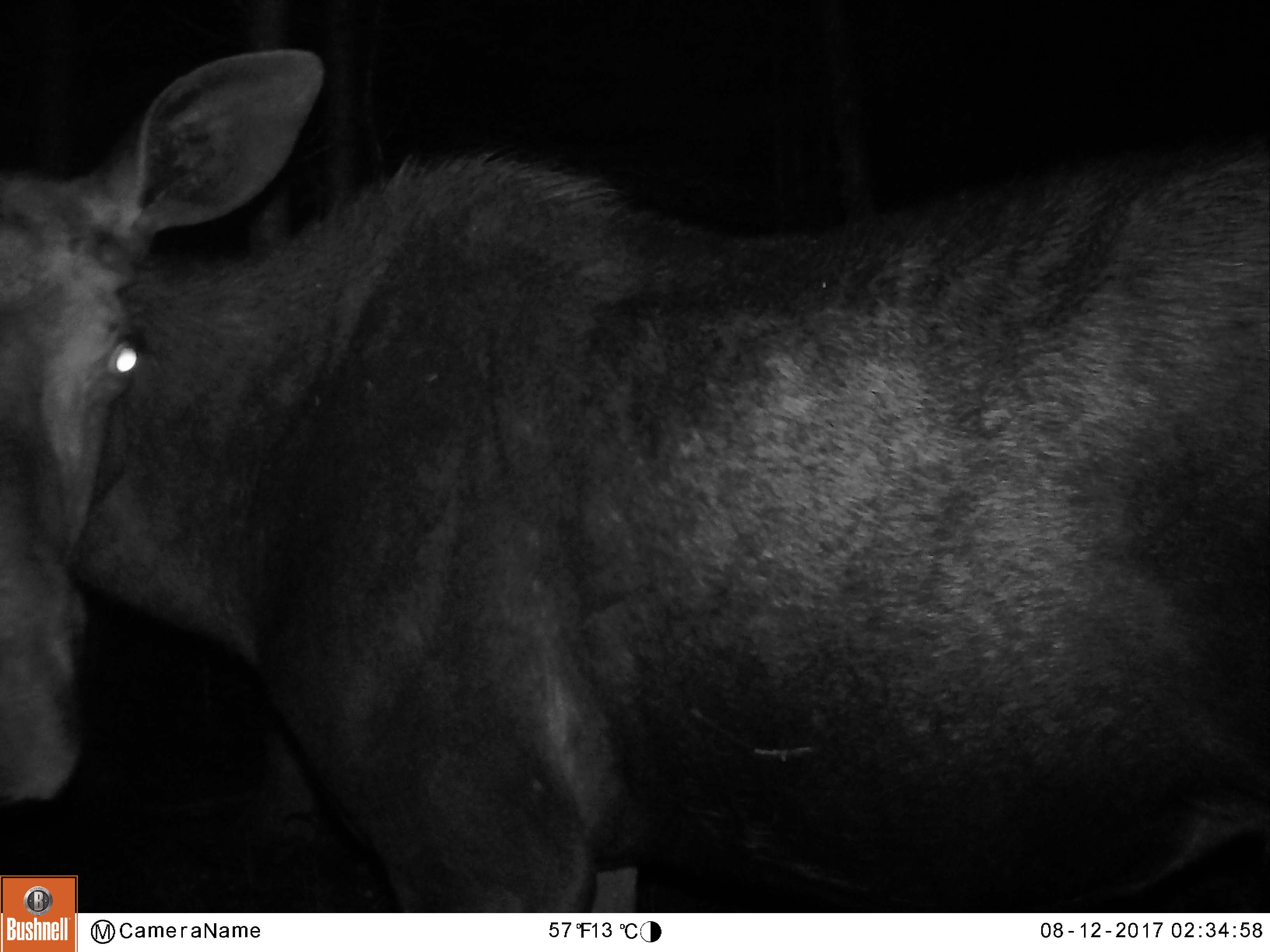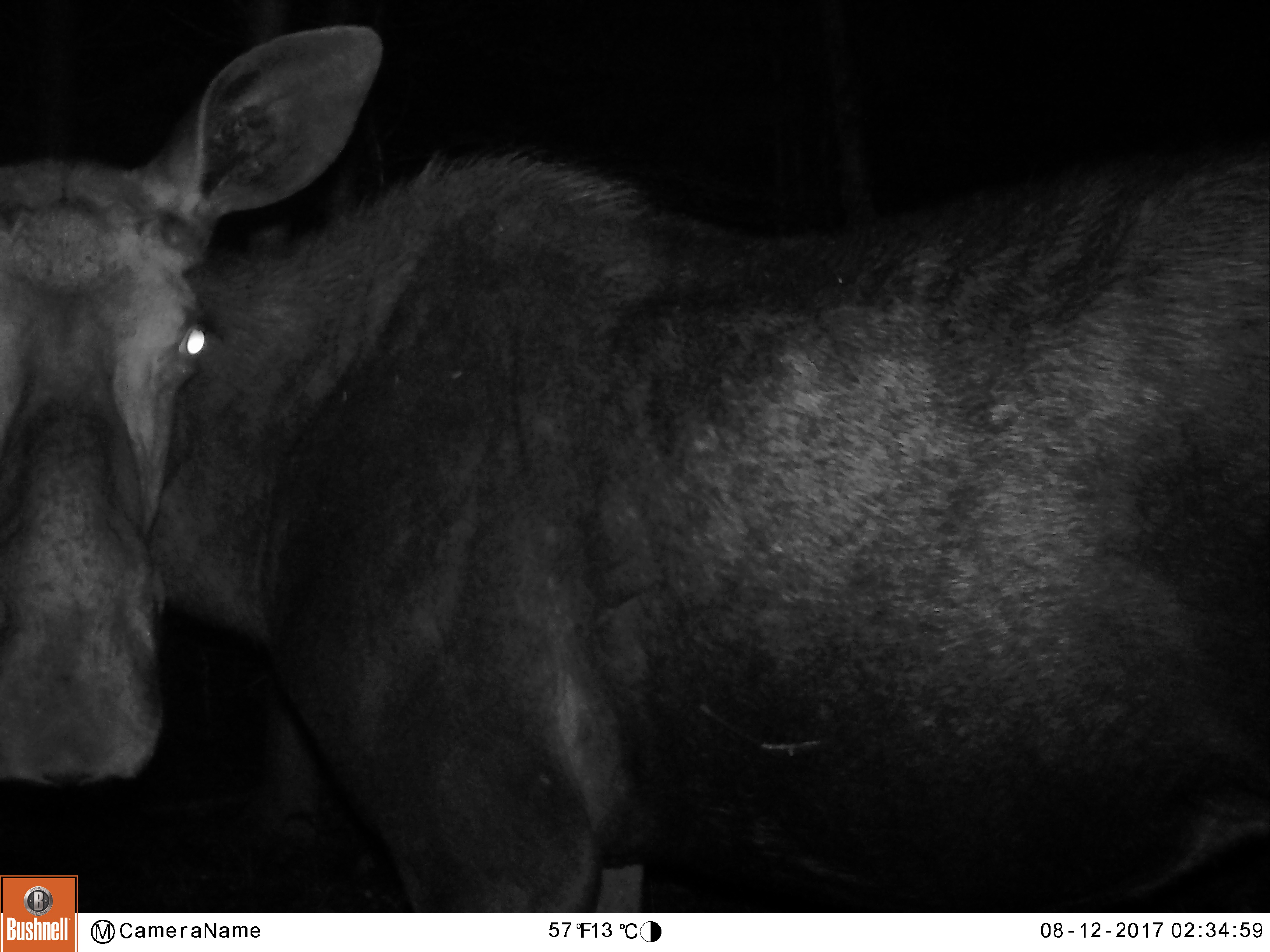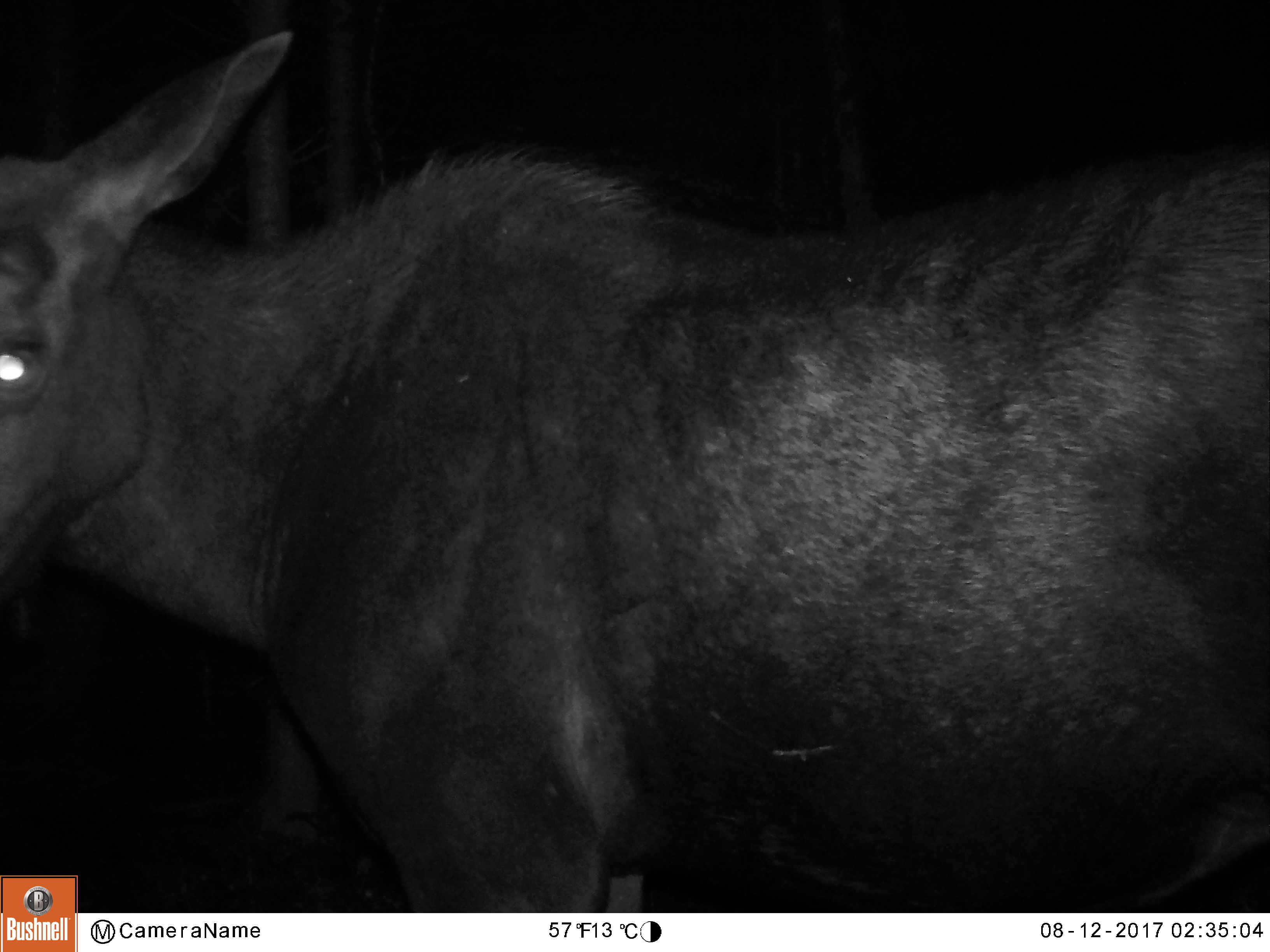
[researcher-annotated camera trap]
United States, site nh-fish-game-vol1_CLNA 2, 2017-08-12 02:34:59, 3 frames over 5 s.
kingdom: Animalia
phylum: Chordata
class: Mammalia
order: Artiodactyla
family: Cervidae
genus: Alces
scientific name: Alces alces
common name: moose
Moose (Alces alces).